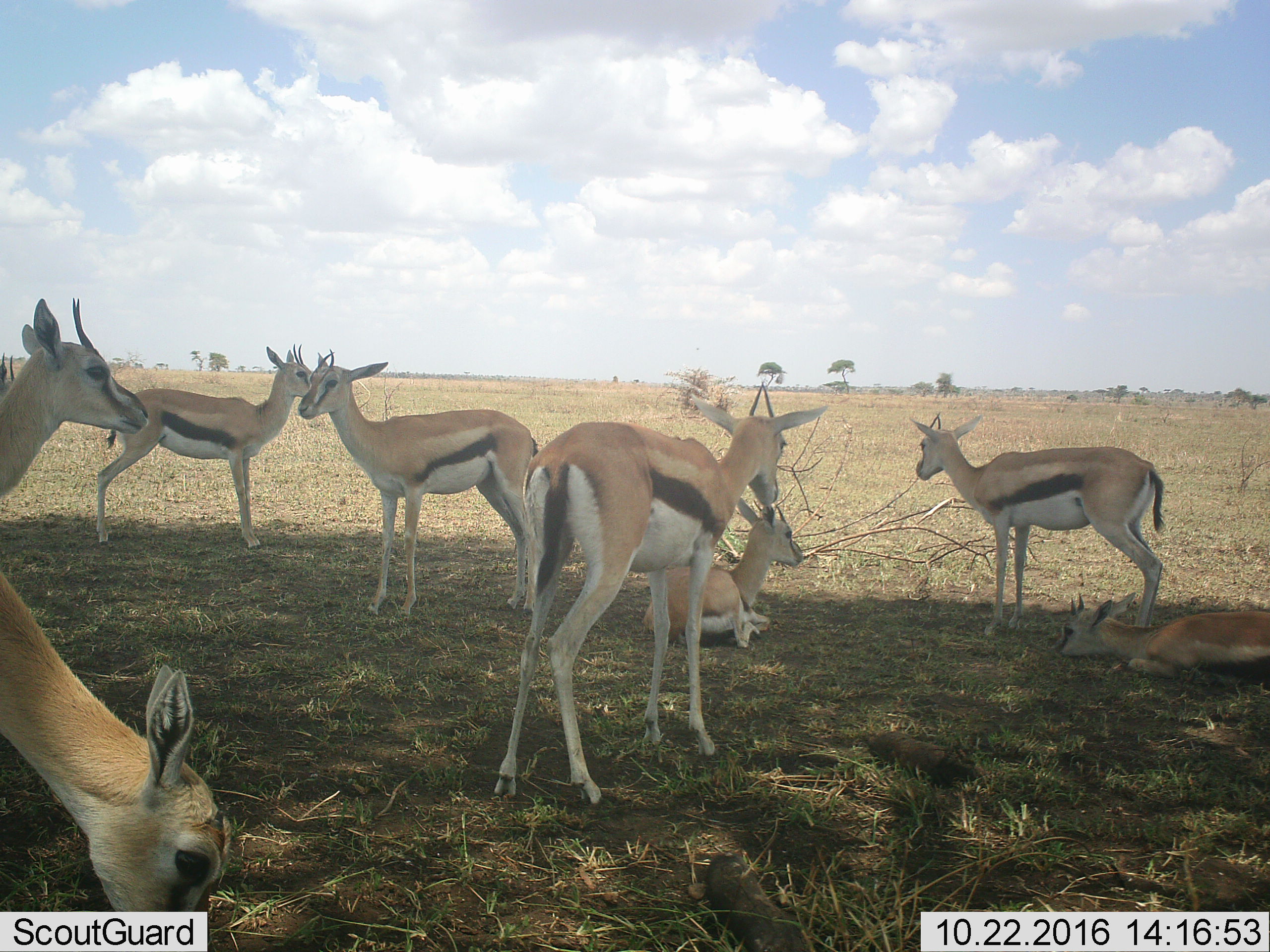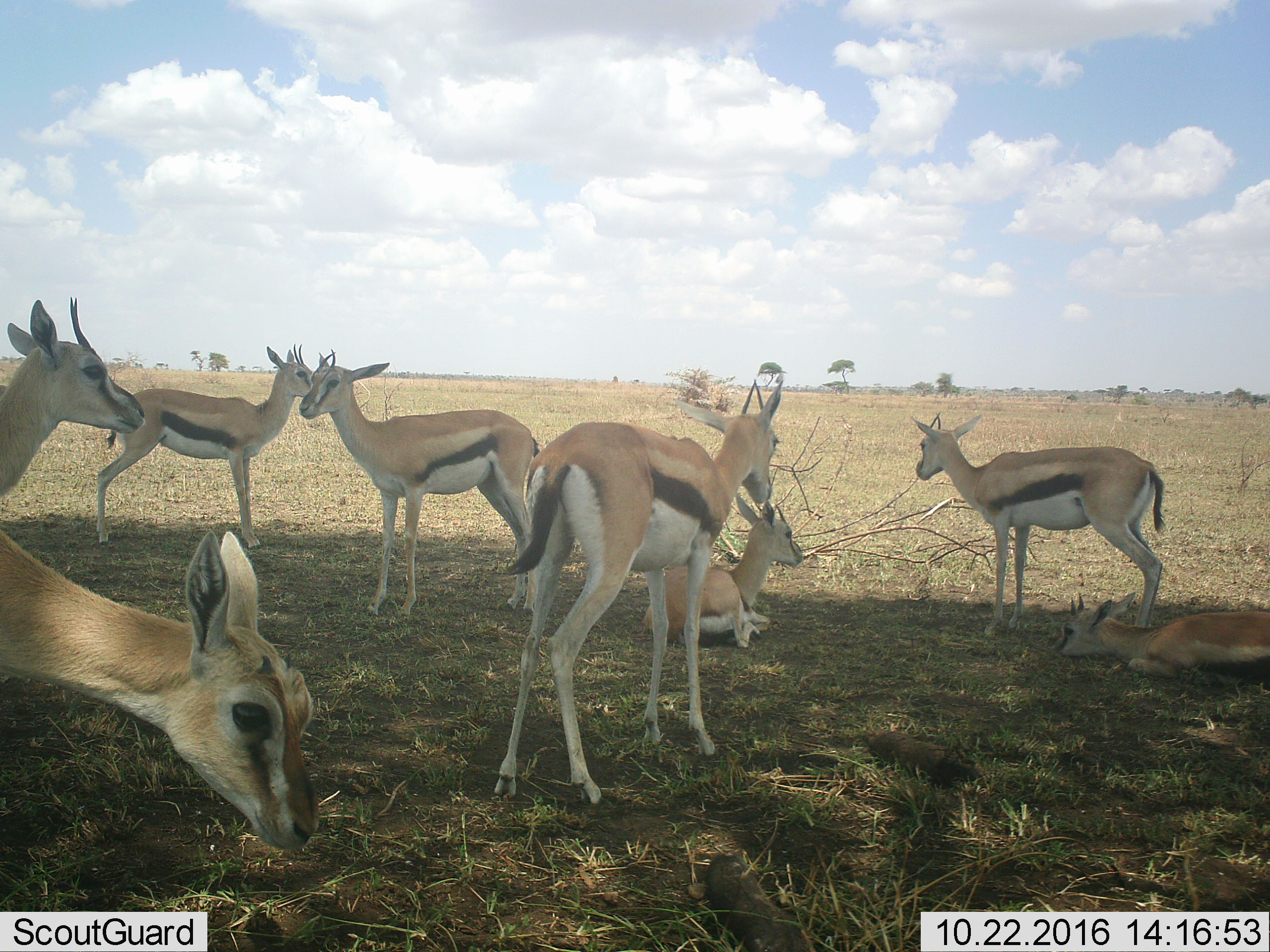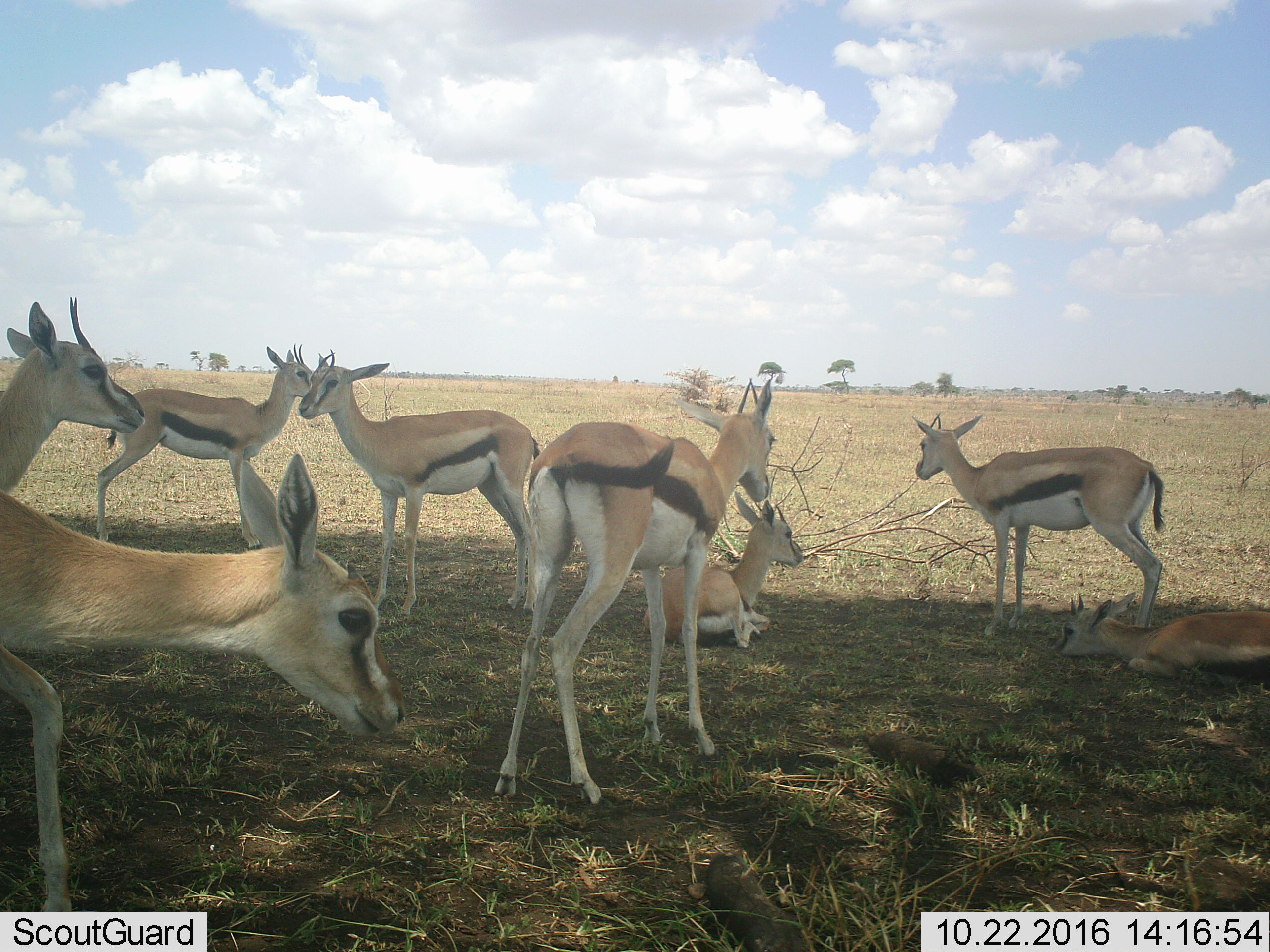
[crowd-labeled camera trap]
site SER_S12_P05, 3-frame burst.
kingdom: Animalia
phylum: Chordata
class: Mammalia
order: Artiodactyla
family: Bovidae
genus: Eudorcas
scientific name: Eudorcas thomsonii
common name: thomson's gazelle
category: gazellethomsons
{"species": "gazellethomsons (thomson's gazelle) (Eudorcas thomsonii)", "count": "9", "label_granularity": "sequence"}